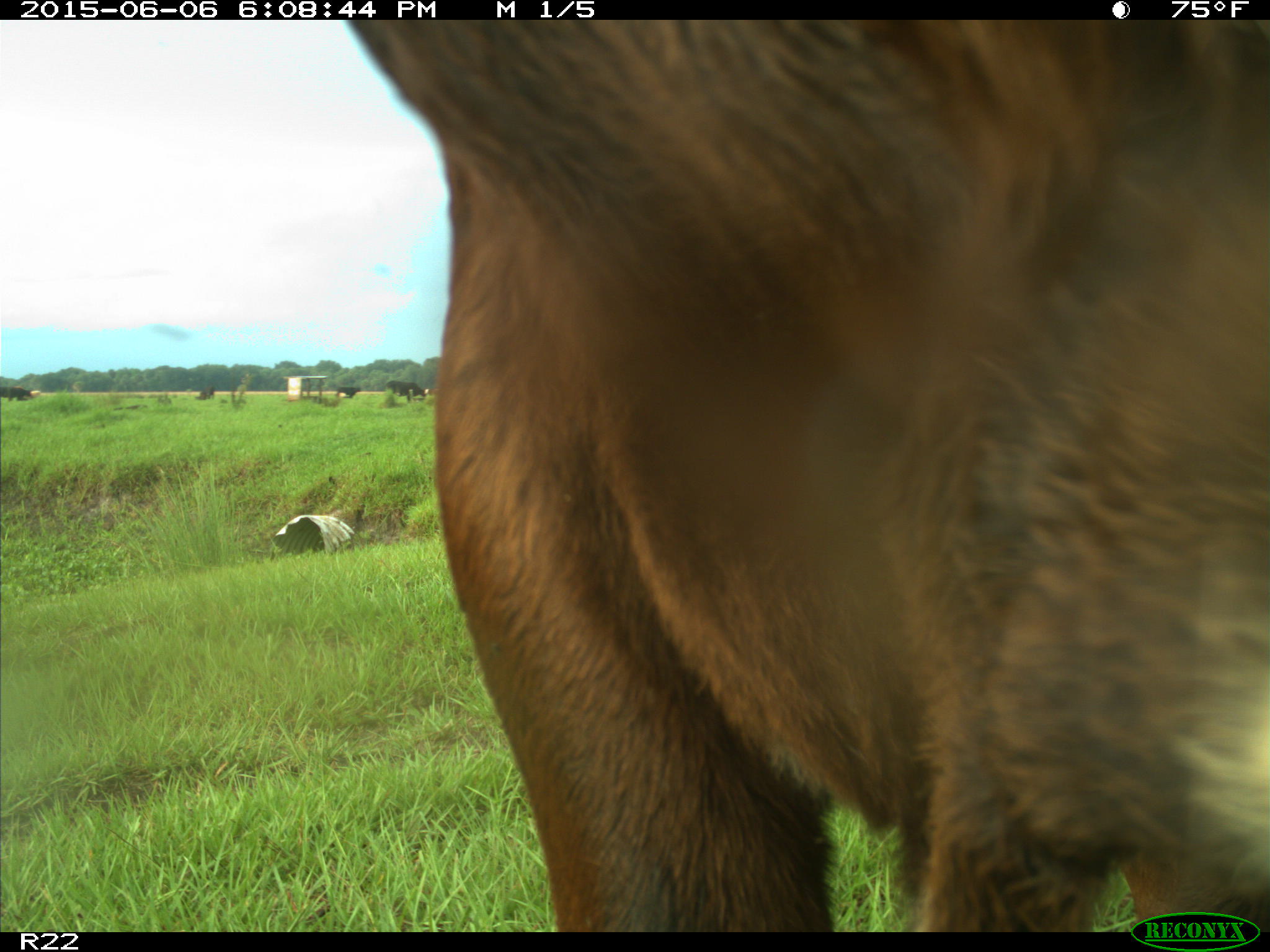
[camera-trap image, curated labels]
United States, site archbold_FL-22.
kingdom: Animalia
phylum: Chordata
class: Mammalia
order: Artiodactyla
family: Bovidae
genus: Bos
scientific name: Bos taurus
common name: domestic cow